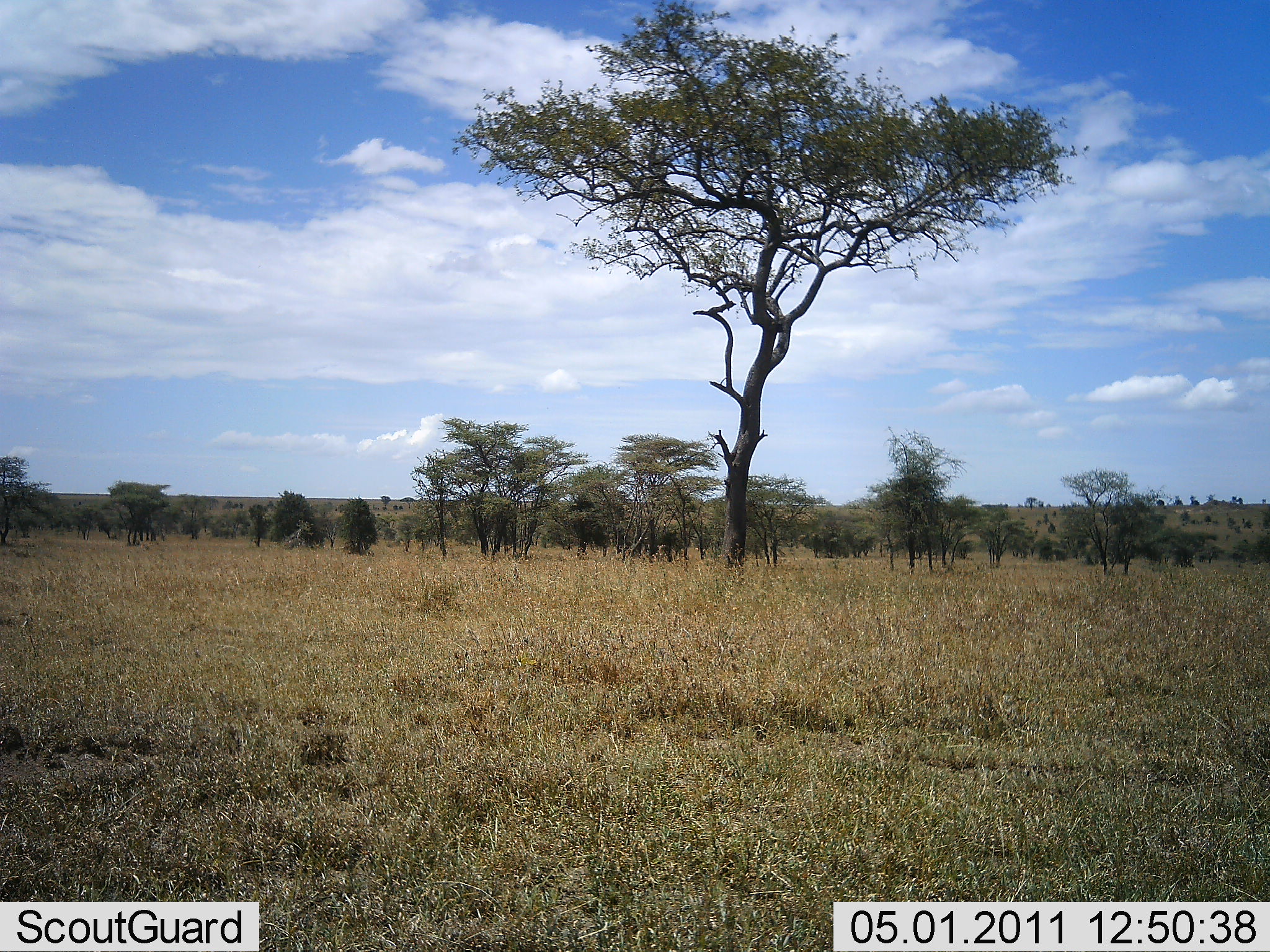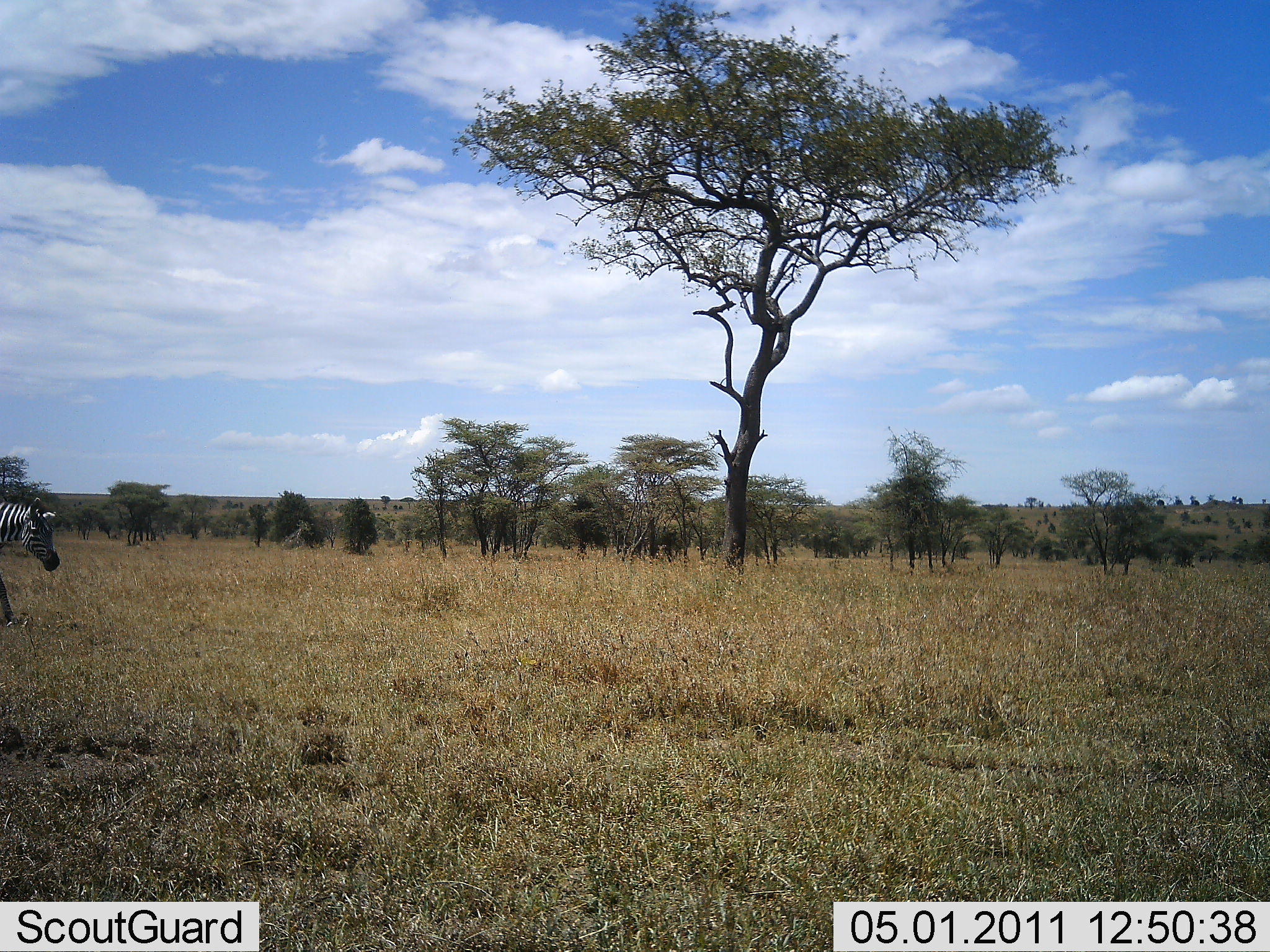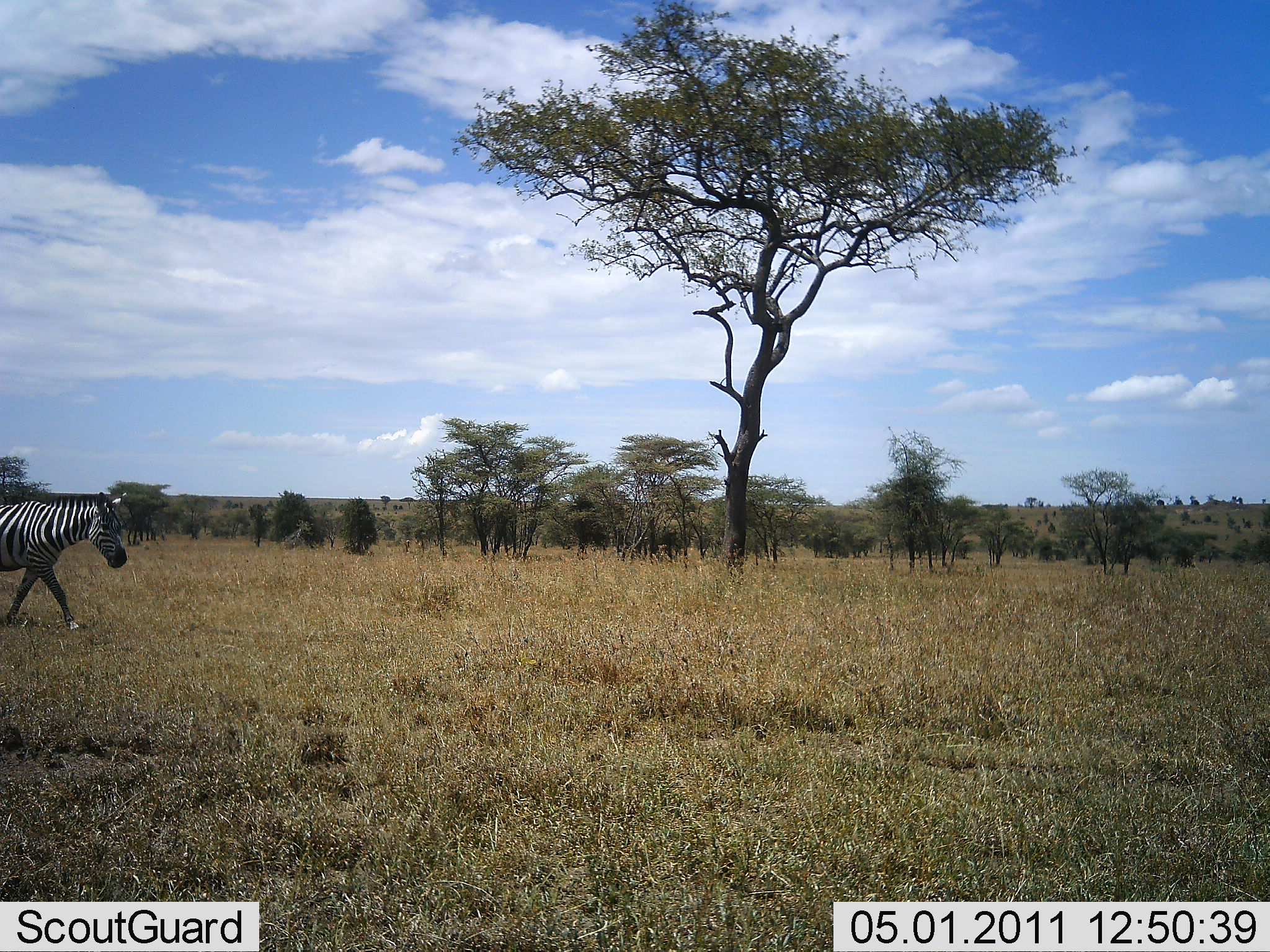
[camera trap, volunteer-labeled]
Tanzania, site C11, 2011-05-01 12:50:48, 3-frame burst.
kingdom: Animalia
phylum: Chordata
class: Mammalia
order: Perissodactyla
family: Equidae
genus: Equus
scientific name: Equus quagga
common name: plains zebra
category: zebra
Zebra (plains zebra) (Equus quagga), count 1. Behavior (volunteer vote fractions): standing 0%, resting 0%, moving 100%, interacting 0%. Young present (vote fraction): 0%. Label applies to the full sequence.